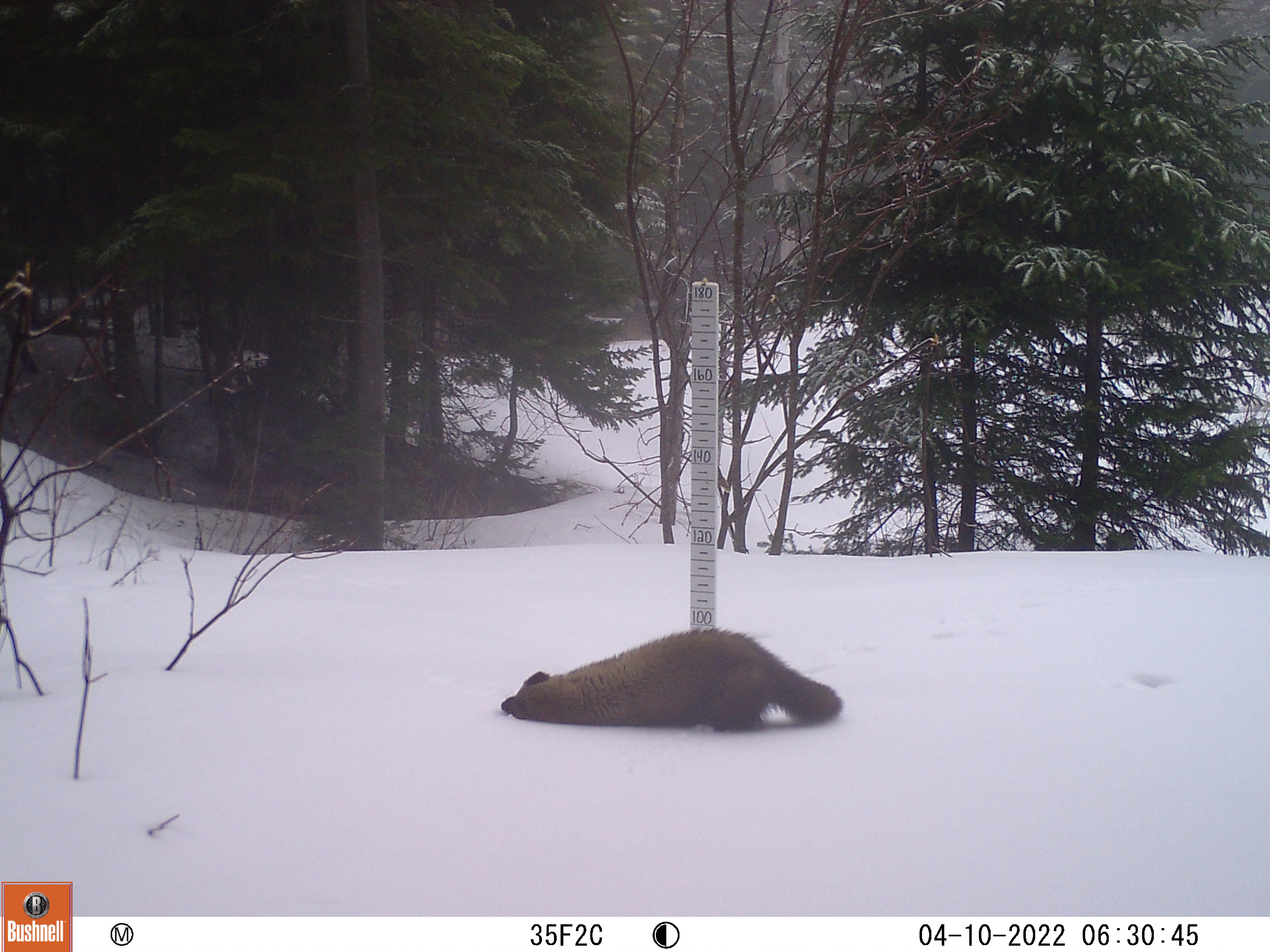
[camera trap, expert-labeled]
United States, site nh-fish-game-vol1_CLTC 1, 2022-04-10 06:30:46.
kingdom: Animalia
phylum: Chordata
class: Mammalia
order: Carnivora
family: Mustelidae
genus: Pekania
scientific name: Pekania pennanti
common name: fisher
Fisher (Pekania pennanti).